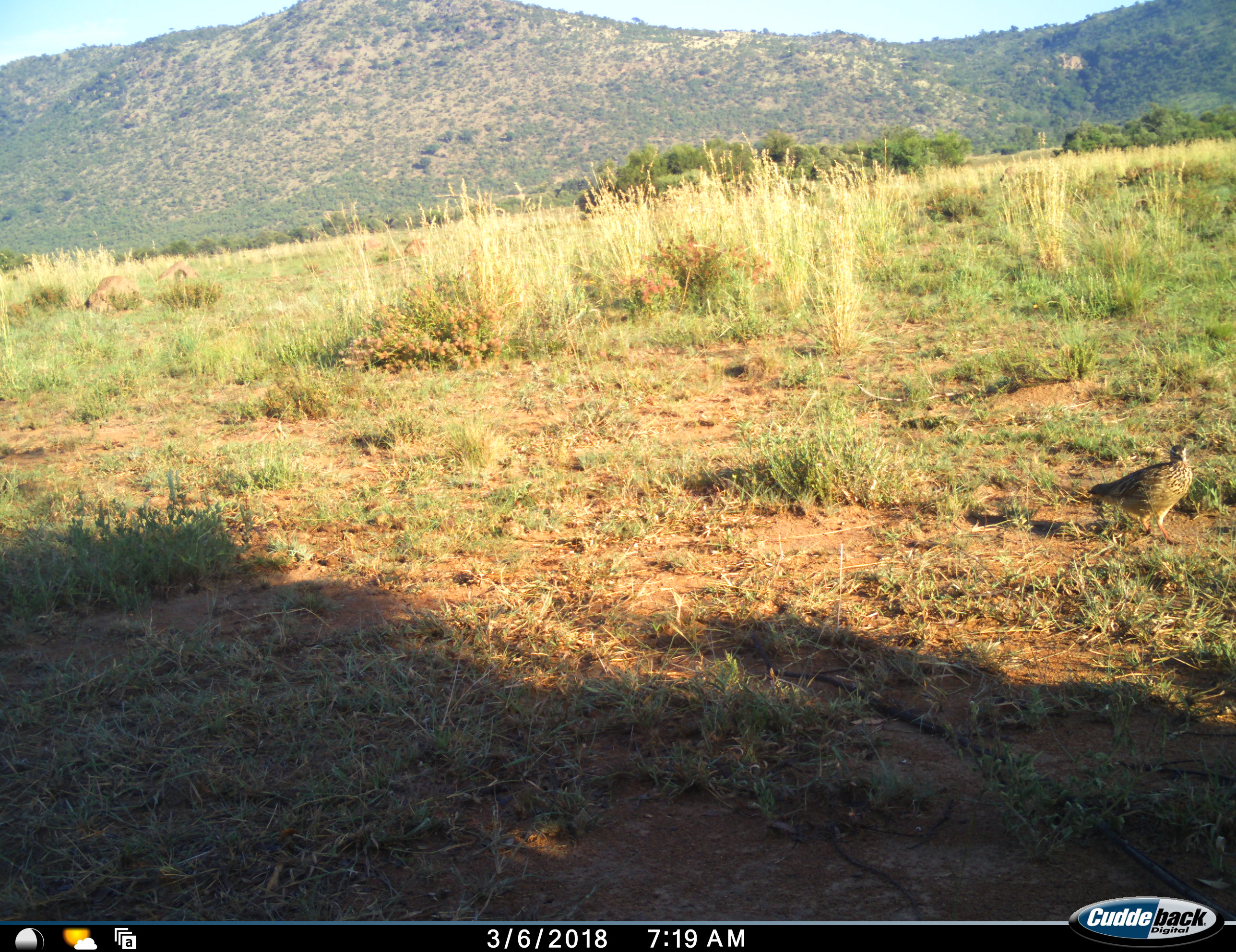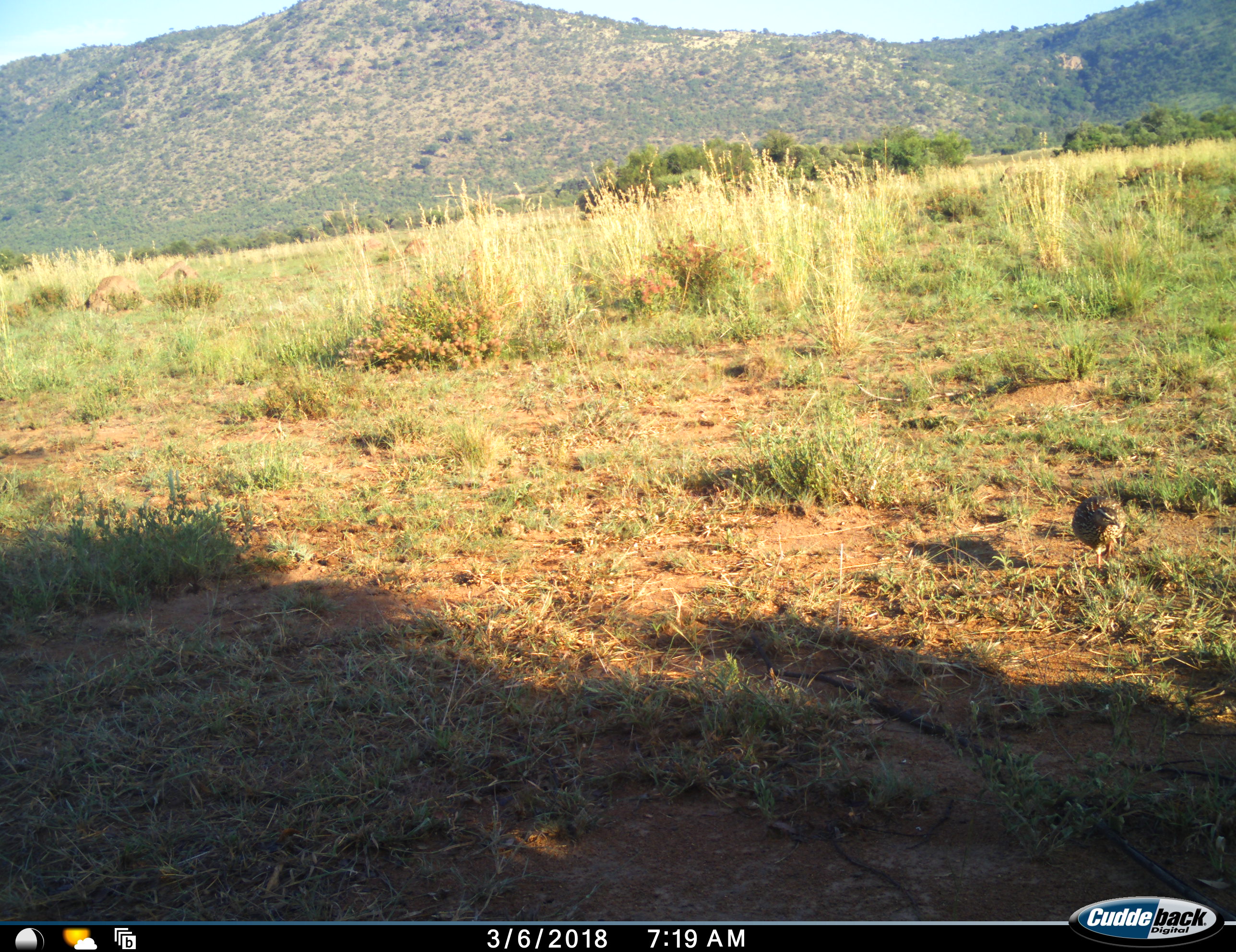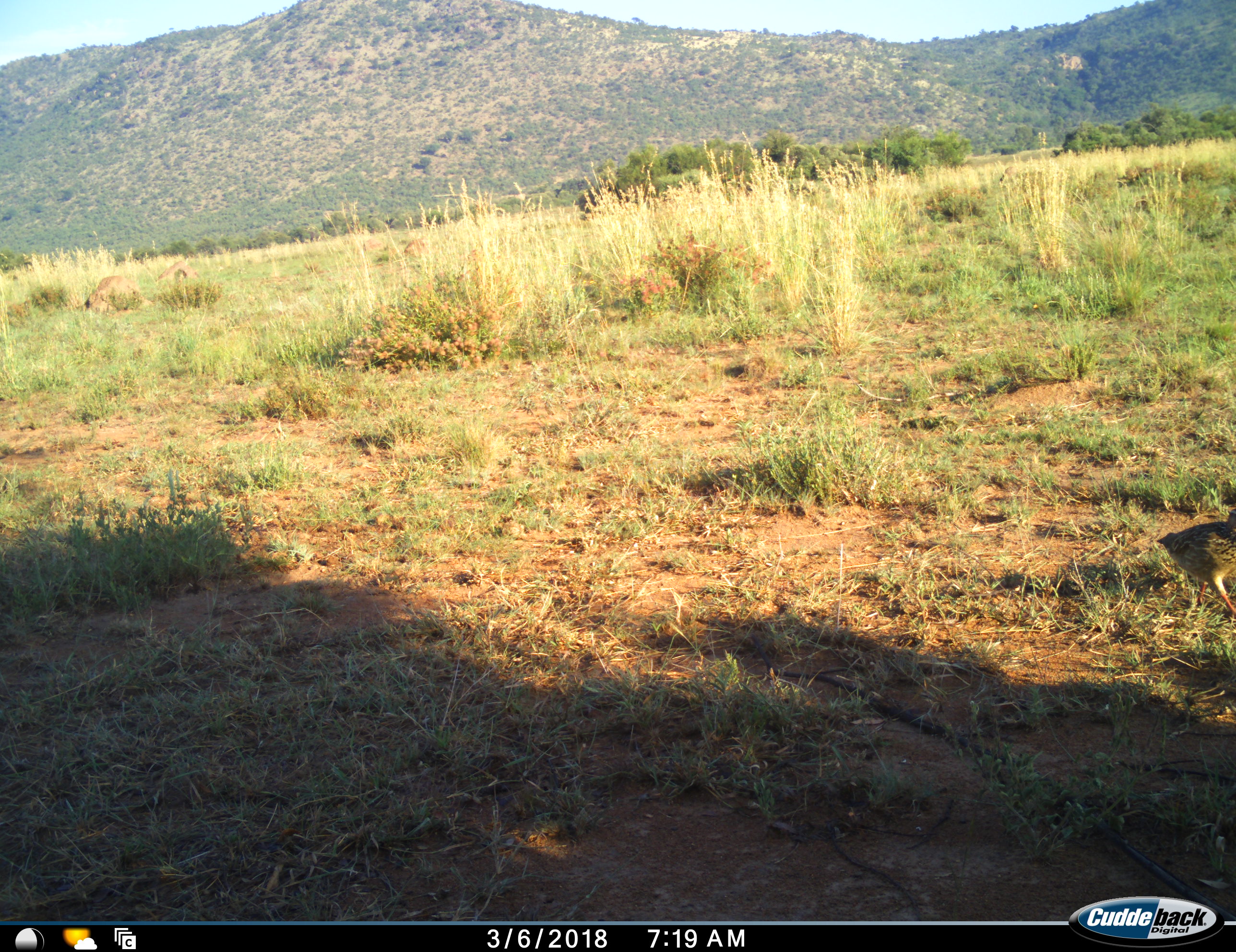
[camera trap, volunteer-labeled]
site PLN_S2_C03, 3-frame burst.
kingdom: Animalia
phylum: Chordata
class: Aves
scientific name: Aves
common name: bird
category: birdother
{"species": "birdother (bird) (Aves)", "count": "1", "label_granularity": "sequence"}